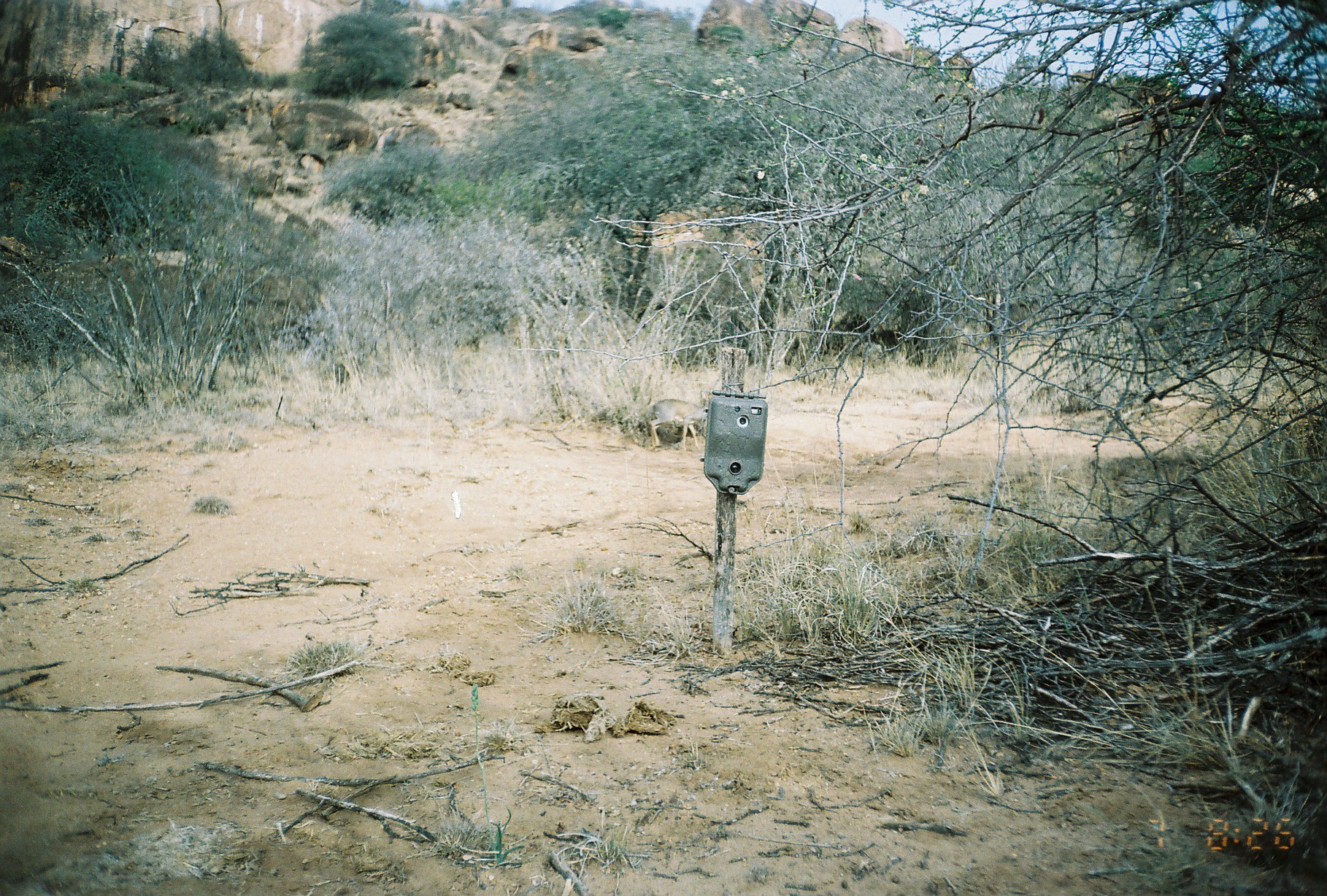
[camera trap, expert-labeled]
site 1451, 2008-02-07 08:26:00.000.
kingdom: Animalia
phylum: Chordata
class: Mammalia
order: Artiodactyla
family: Bovidae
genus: Madoqua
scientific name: Madoqua guentheri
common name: günther's dik-dik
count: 1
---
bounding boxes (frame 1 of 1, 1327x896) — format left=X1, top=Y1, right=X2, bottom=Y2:
madoqua guentheri: left=649, top=398, right=708, bottom=450